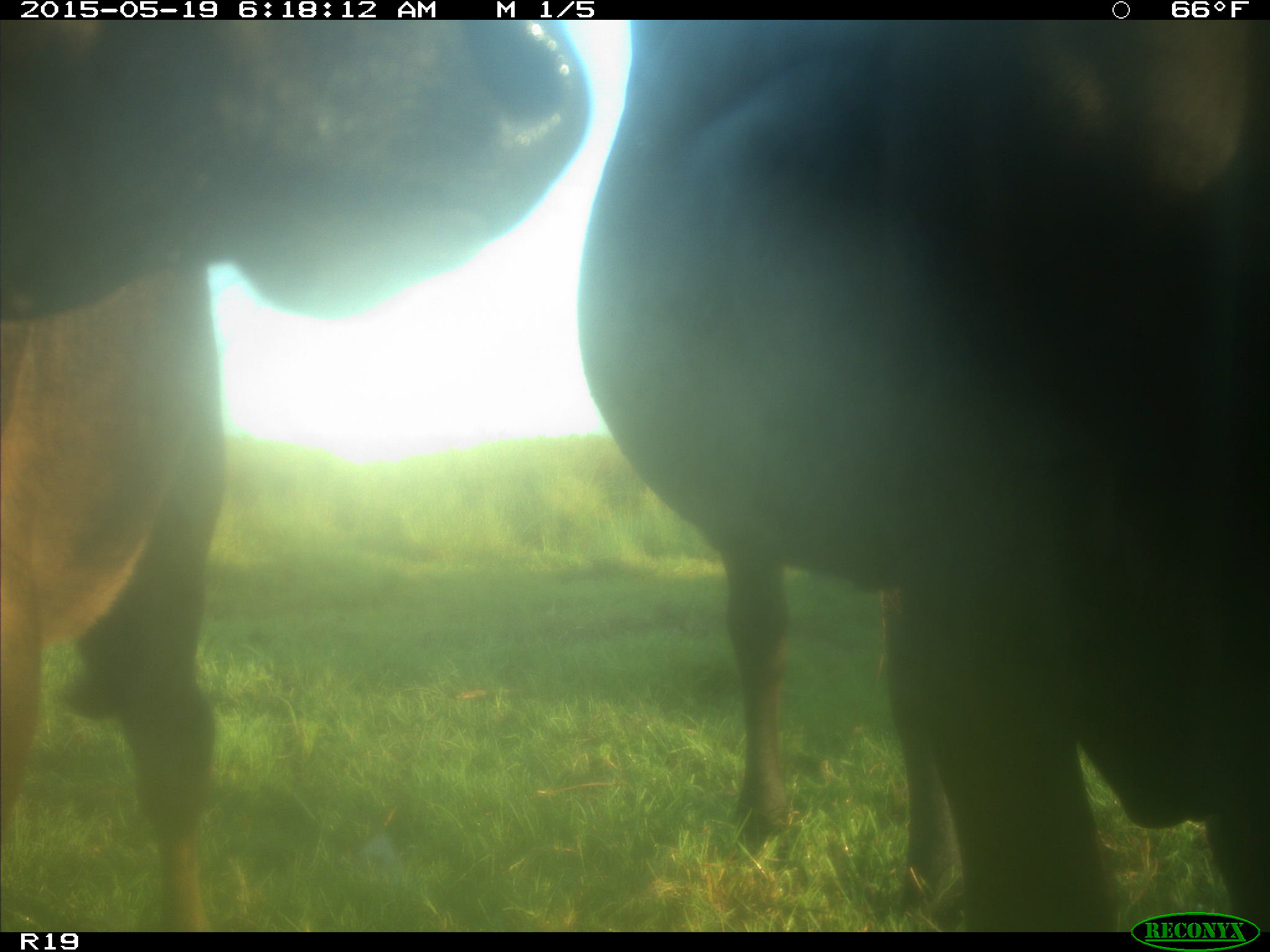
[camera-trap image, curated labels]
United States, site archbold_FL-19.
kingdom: Animalia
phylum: Chordata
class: Mammalia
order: Artiodactyla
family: Bovidae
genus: Bos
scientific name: Bos taurus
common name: domestic cow